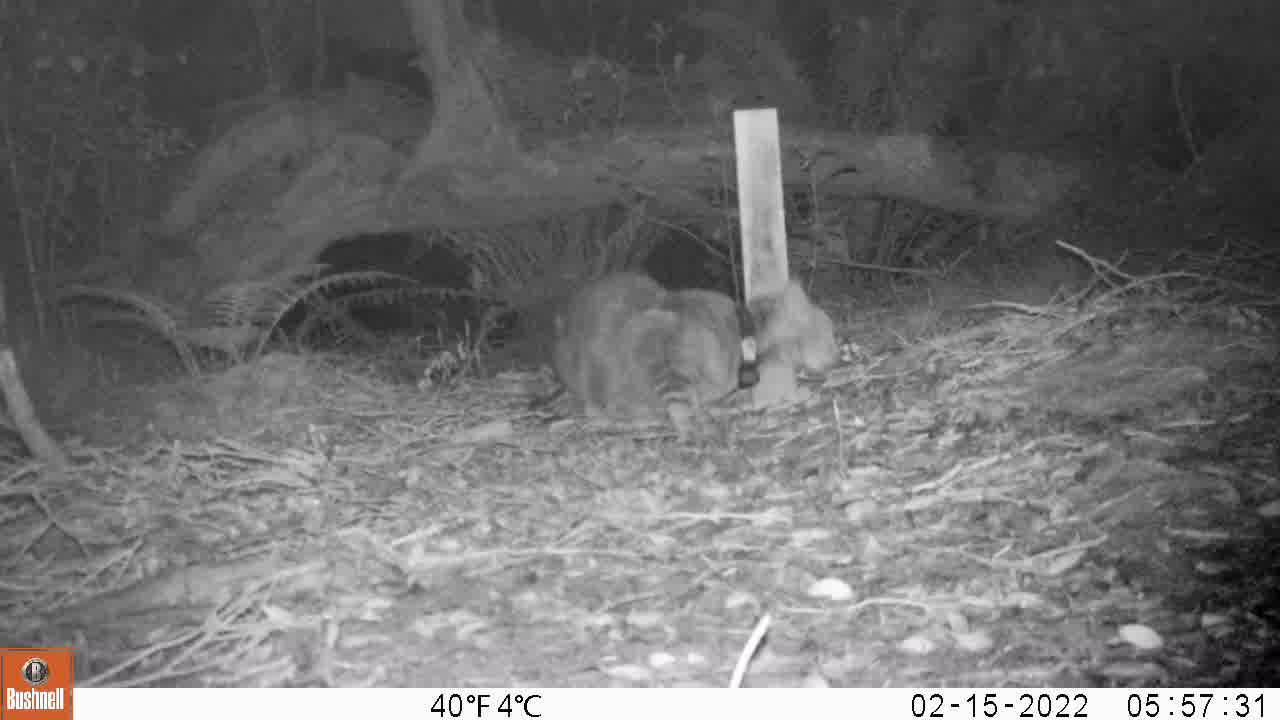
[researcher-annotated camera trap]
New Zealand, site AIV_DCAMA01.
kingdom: Animalia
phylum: Chordata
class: Mammalia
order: Carnivora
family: Felidae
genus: Felis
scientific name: Felis catus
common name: domestic cat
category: cat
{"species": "cat (domestic cat) (Felis catus)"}